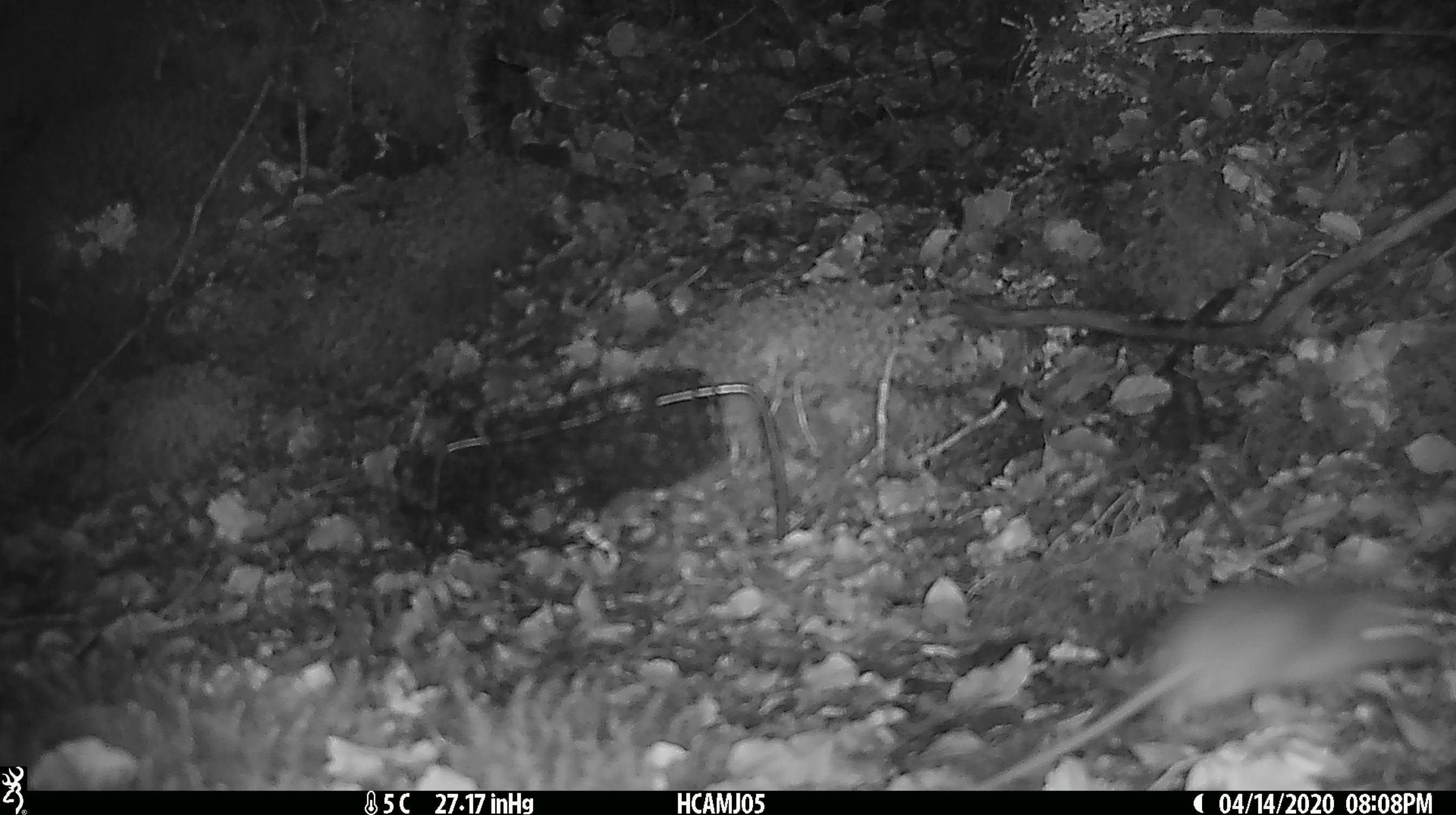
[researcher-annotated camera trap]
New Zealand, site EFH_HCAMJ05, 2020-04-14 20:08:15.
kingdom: Animalia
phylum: Chordata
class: Mammalia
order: Rodentia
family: Muridae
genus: Mus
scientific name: Mus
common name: mouse